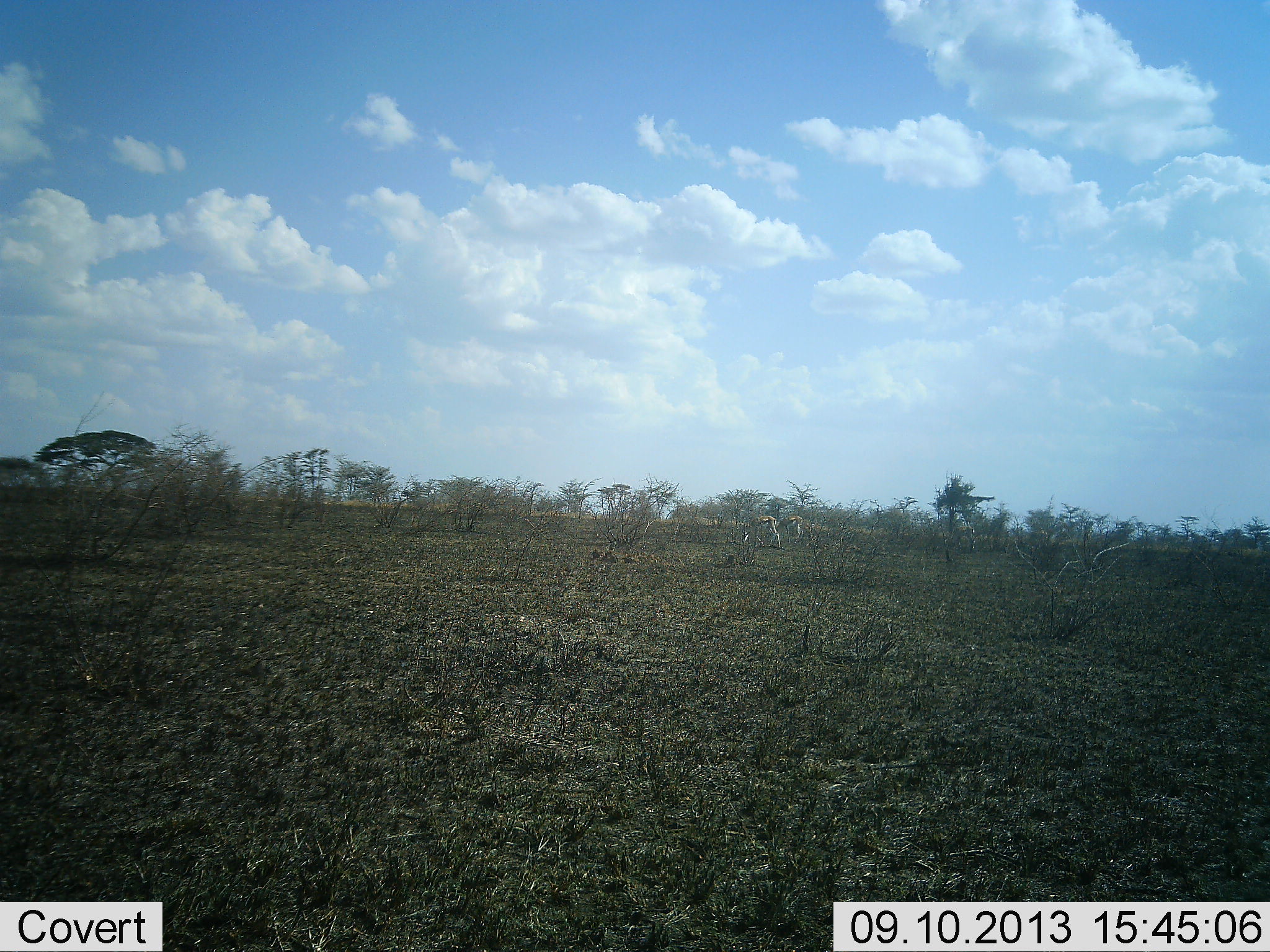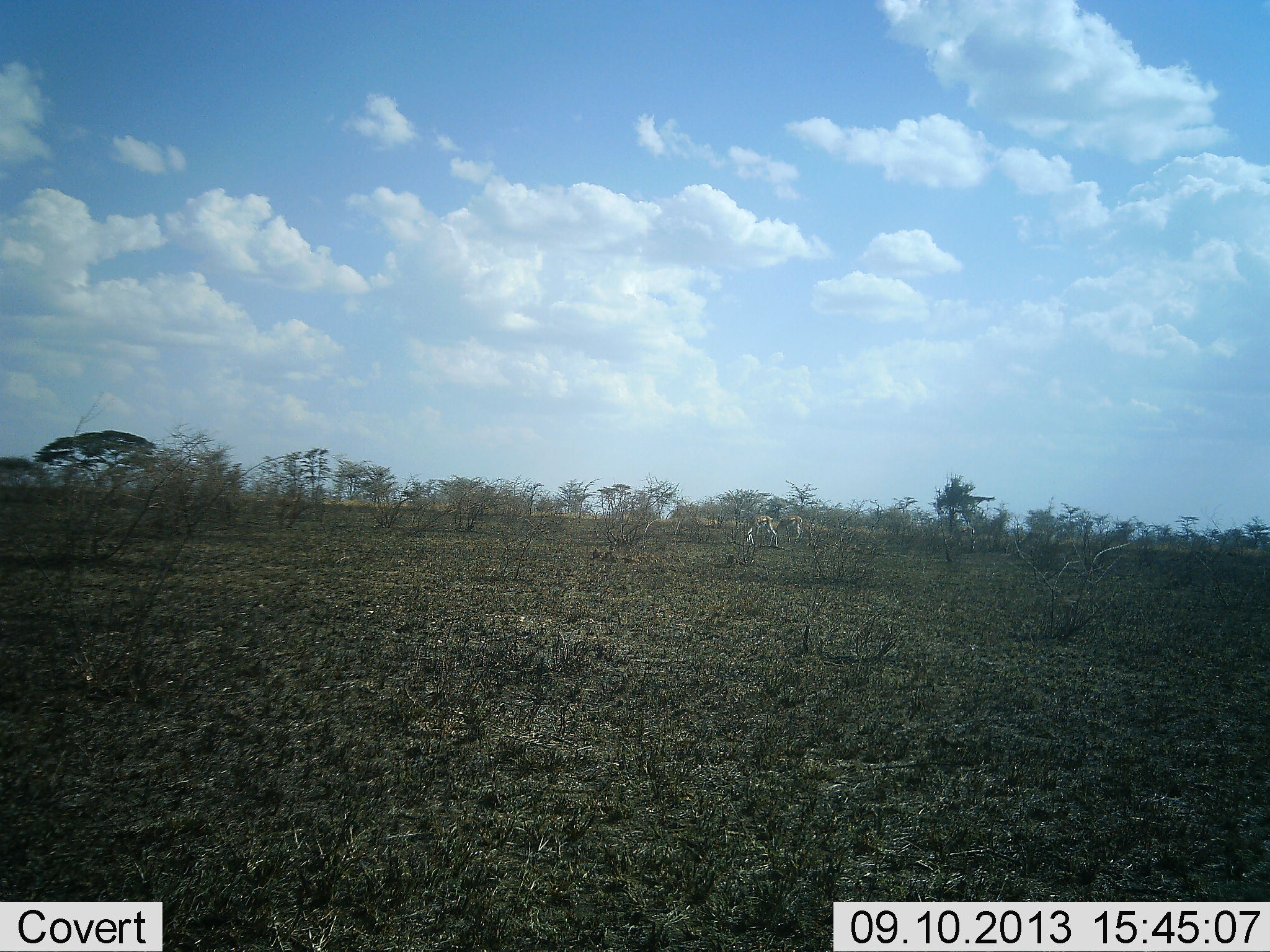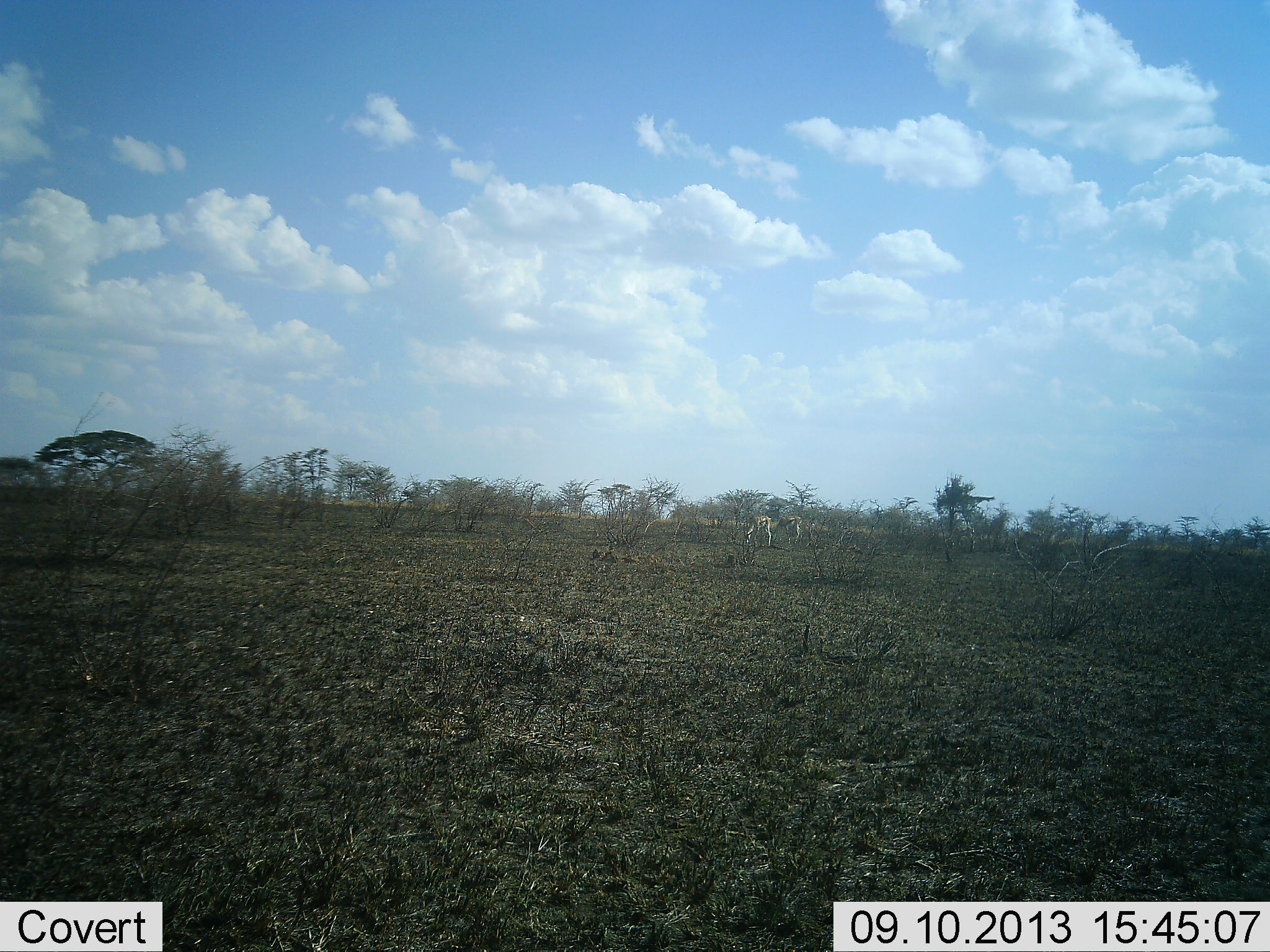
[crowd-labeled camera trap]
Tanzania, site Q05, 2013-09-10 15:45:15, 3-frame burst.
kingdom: Animalia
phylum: Chordata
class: Mammalia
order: Artiodactyla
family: Bovidae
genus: Eudorcas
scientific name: Eudorcas thomsonii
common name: thomson's gazelle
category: gazellethomsons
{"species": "gazellethomsons (thomson's gazelle) (Eudorcas thomsonii)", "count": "2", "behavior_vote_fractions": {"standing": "10%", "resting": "0%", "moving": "10%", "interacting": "0%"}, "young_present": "0%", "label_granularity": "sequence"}